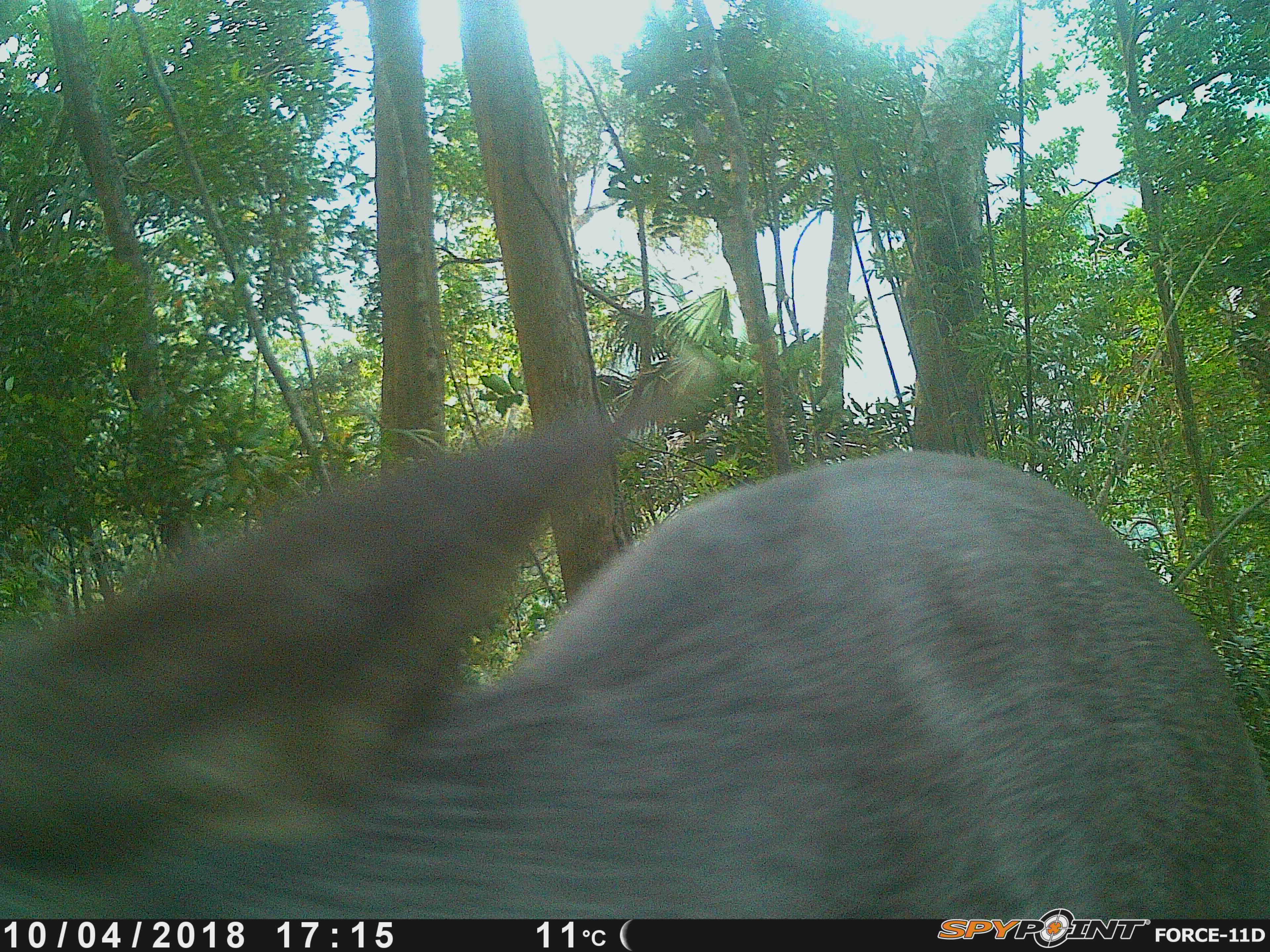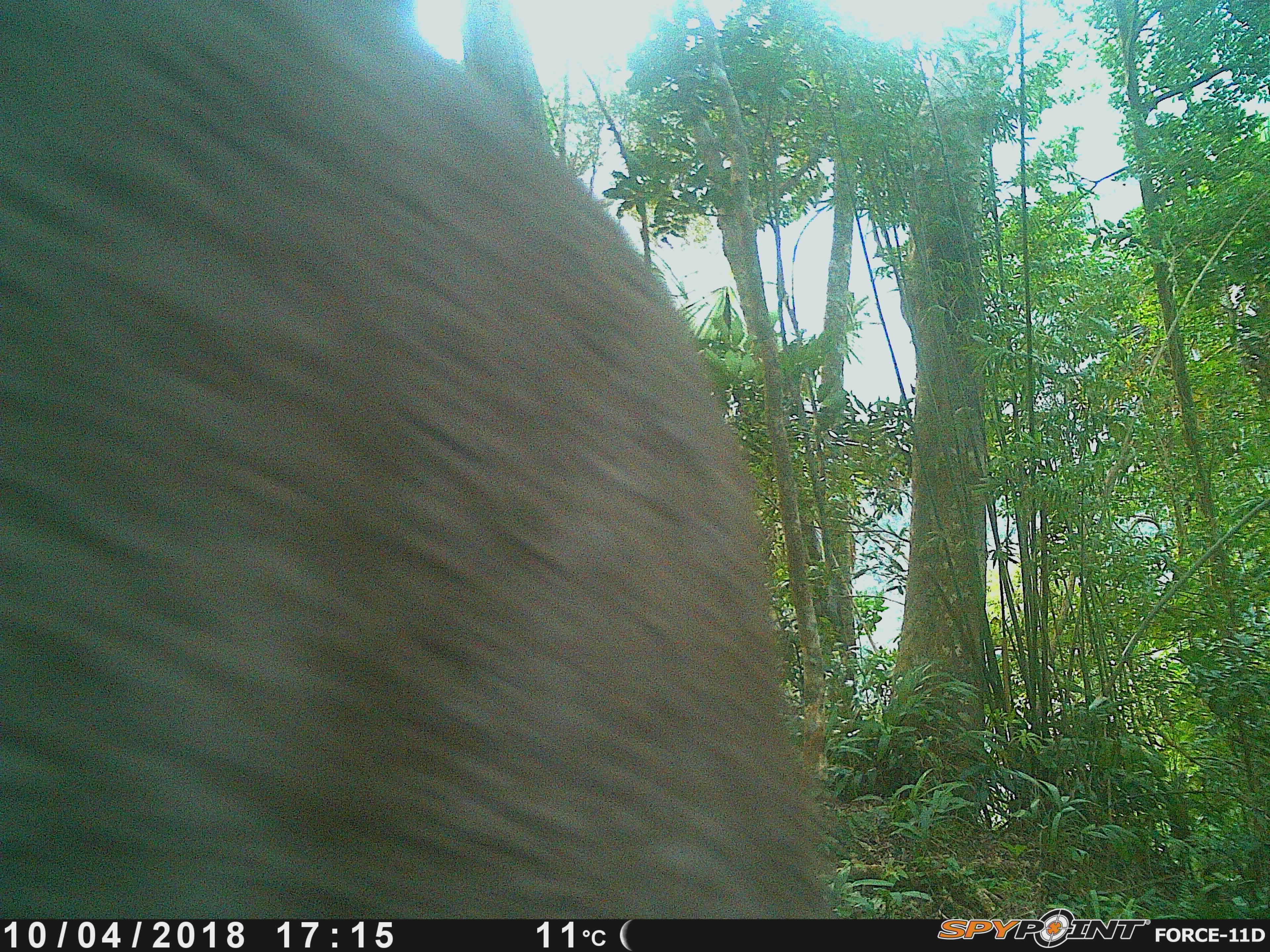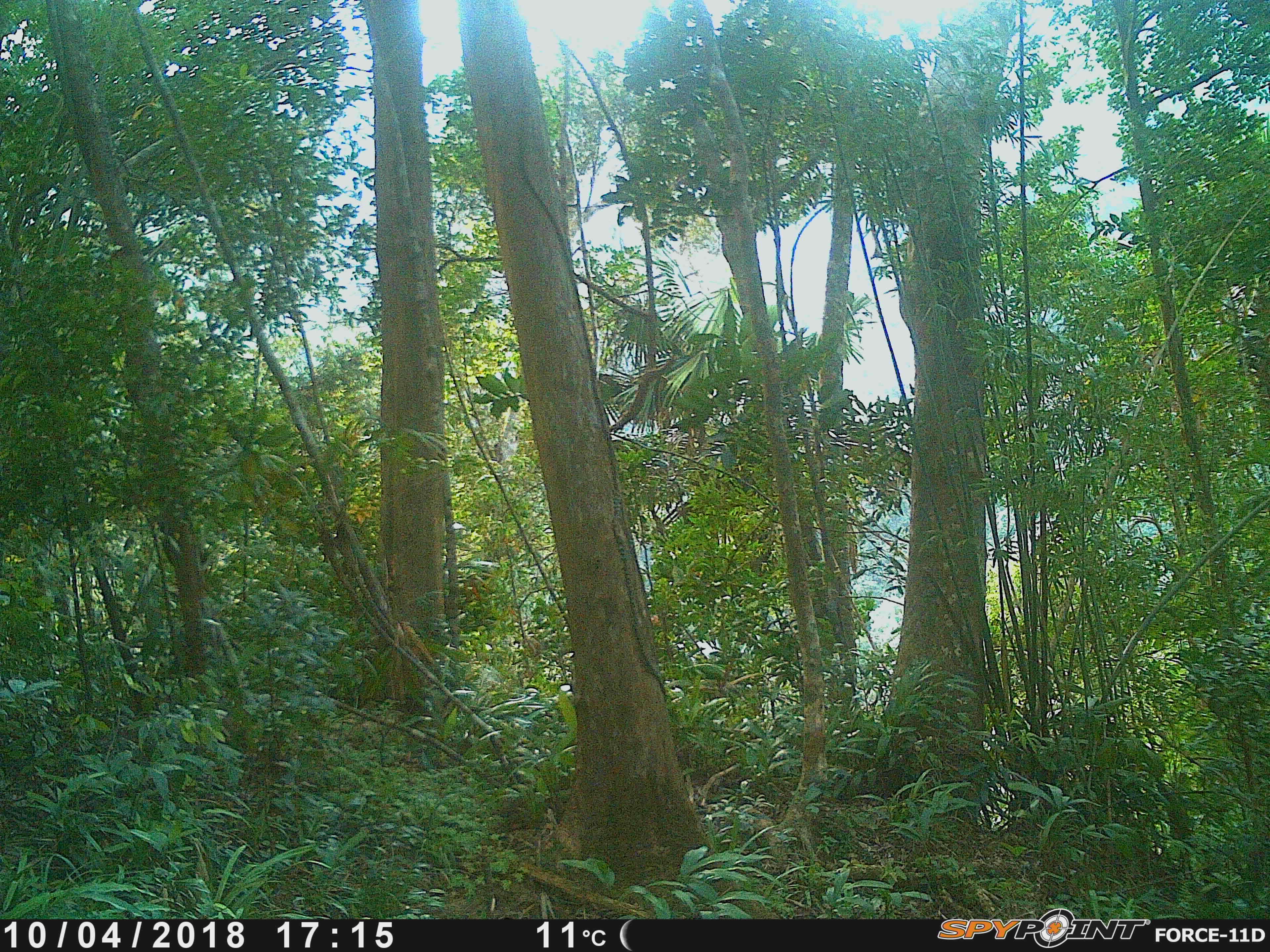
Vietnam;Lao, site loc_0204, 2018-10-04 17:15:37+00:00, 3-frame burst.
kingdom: Animalia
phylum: Chordata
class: Mammalia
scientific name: Laurasiatheria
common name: ungulate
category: unidentified ungulates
Unidentified ungulates (ungulate) (Laurasiatheria). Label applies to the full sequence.